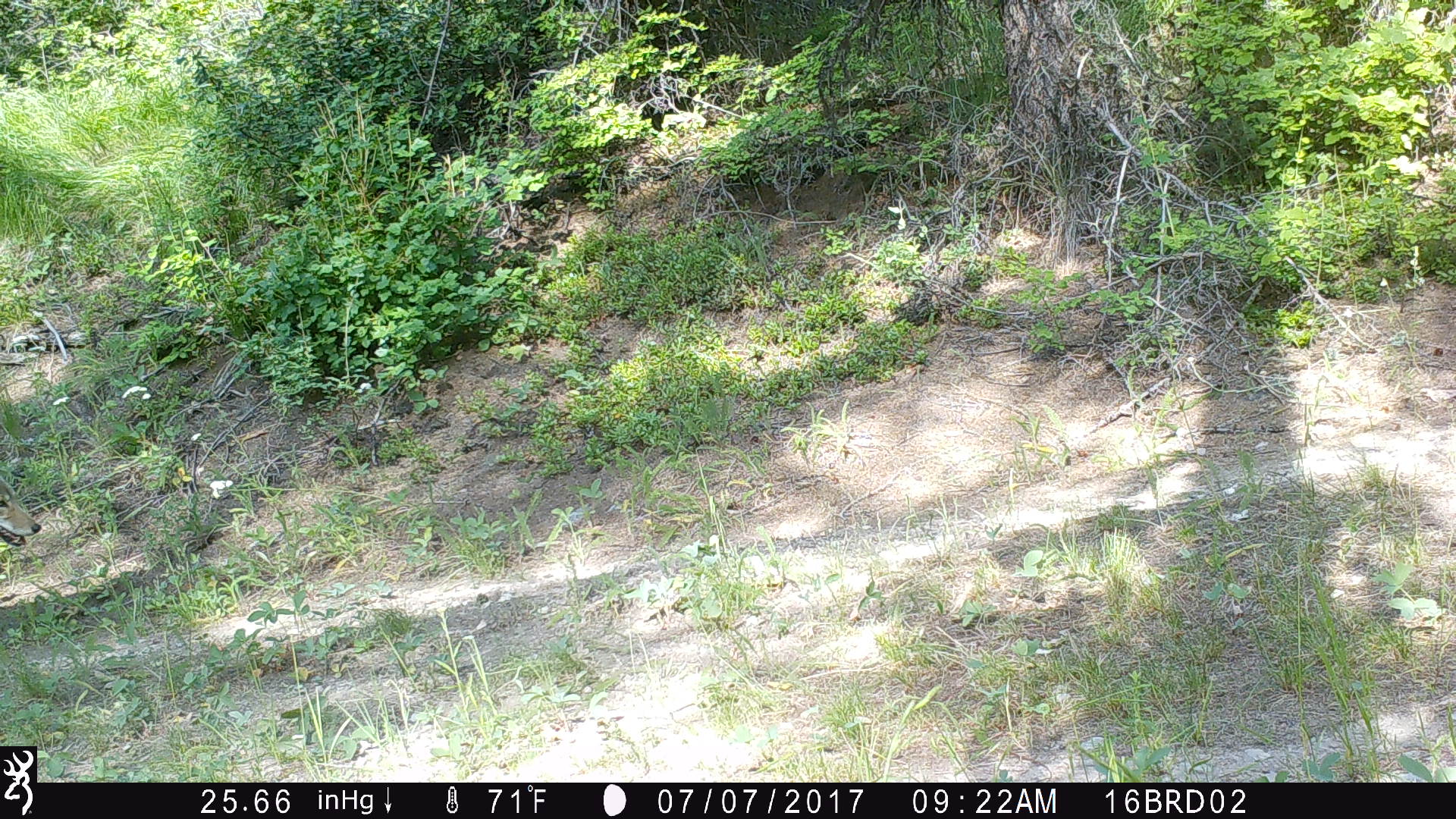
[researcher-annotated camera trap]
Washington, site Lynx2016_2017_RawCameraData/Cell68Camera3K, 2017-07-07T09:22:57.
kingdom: Animalia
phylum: Chordata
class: Mammalia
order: Carnivora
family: Canidae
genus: Canis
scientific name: Canis latrans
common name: coyote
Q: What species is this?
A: Canis latrans (coyote).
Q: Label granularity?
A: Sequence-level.